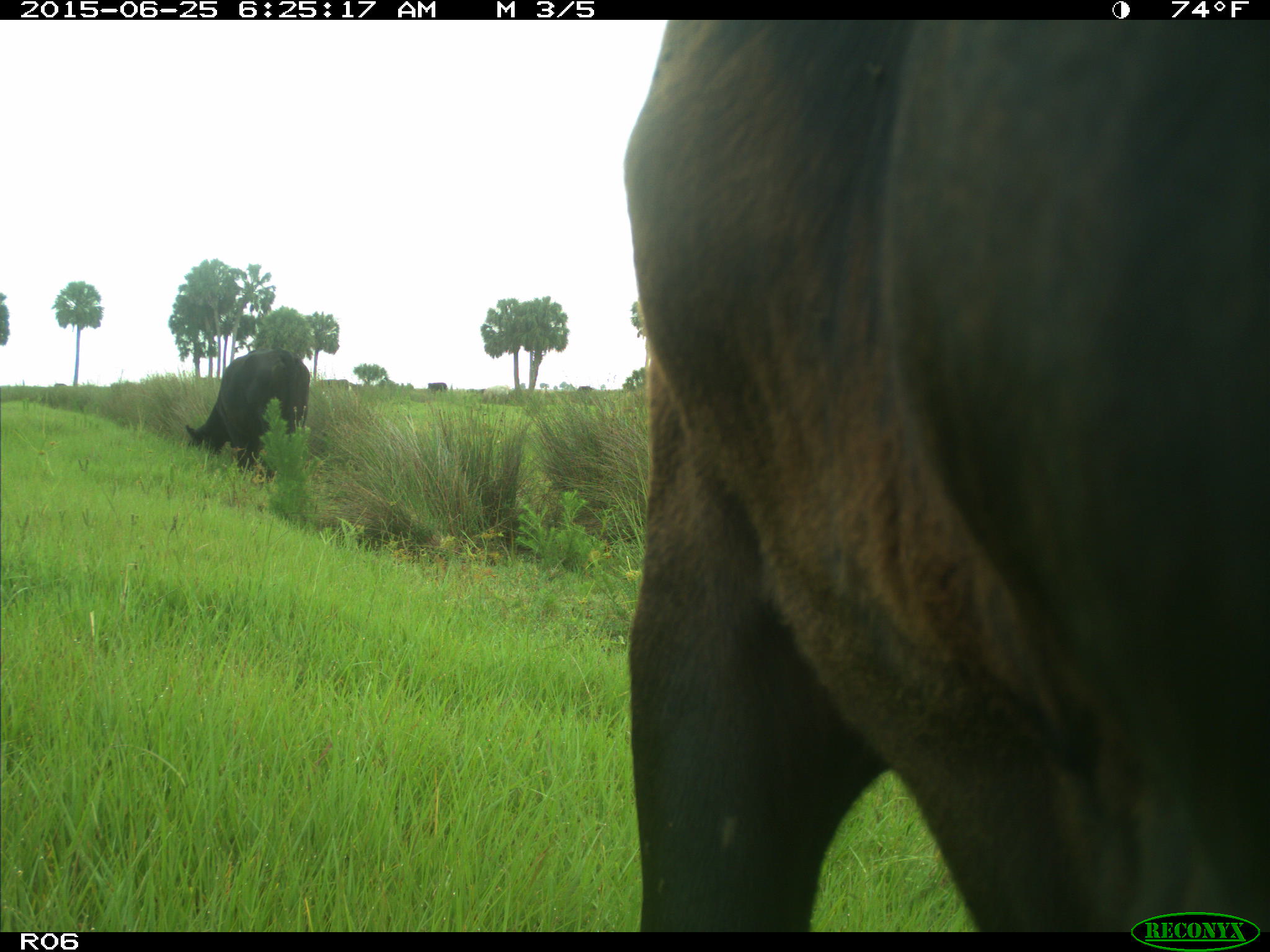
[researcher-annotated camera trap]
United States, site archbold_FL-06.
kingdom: Animalia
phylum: Chordata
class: Mammalia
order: Artiodactyla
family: Bovidae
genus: Bos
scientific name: Bos taurus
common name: domestic cow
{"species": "Bos taurus (domestic cow)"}